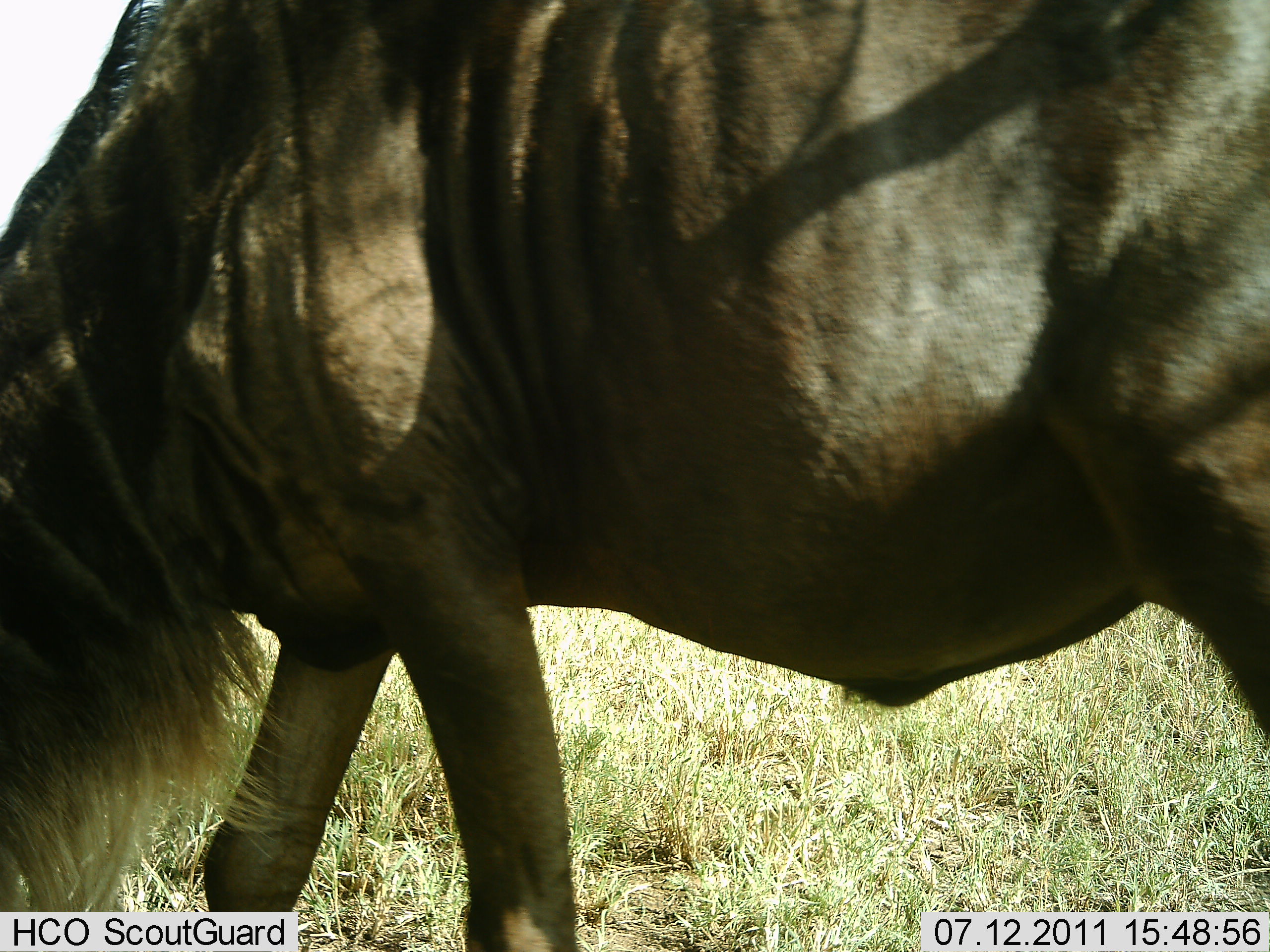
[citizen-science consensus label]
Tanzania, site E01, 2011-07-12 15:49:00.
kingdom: Animalia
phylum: Chordata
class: Mammalia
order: Artiodactyla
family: Bovidae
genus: Connochaetes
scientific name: Connochaetes taurinus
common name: blue wildebeest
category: wildebeest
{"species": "wildebeest (blue wildebeest) (Connochaetes taurinus)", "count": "1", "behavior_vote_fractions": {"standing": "30%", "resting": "0%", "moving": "20%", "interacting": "0%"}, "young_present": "0%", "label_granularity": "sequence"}